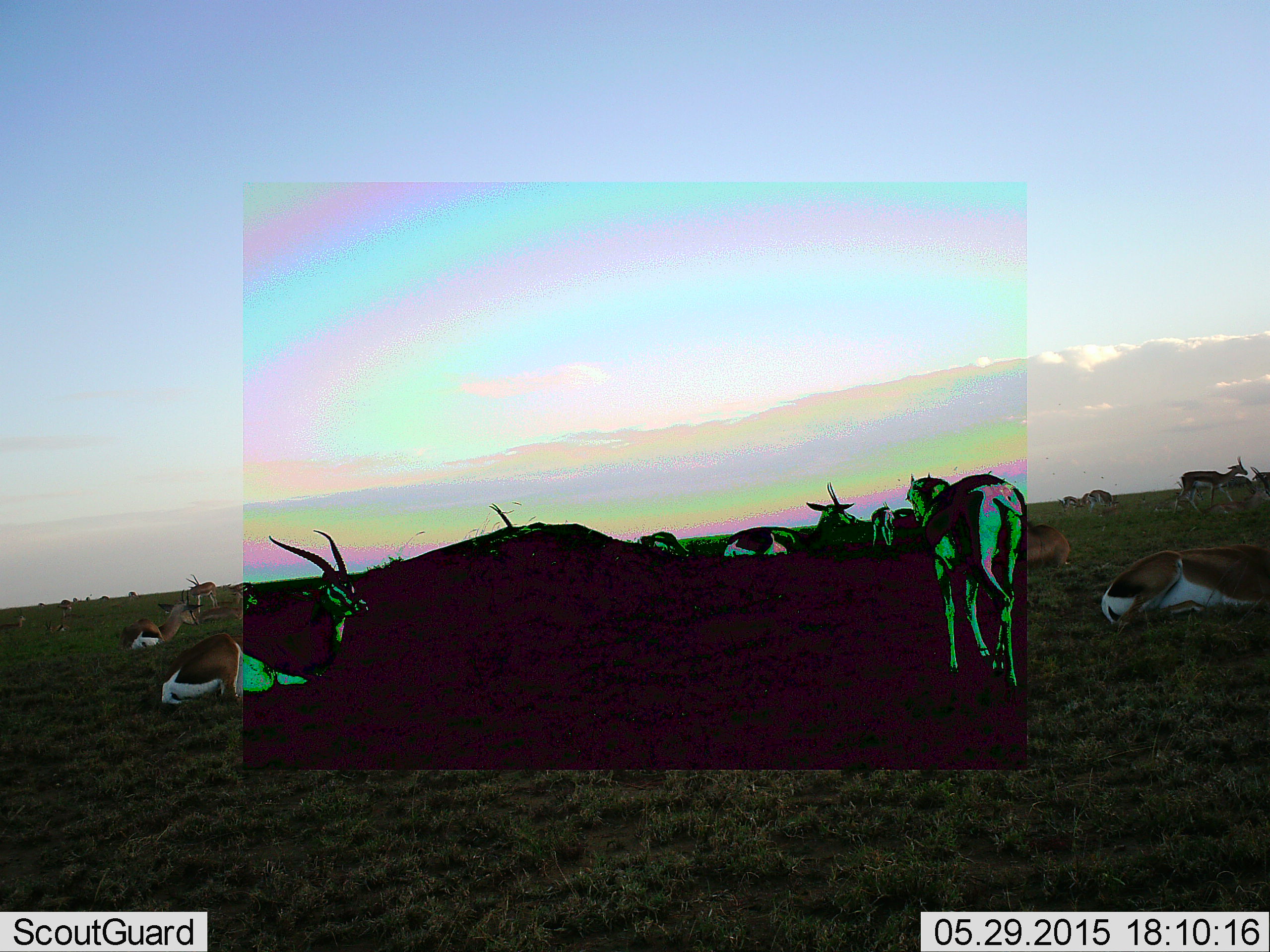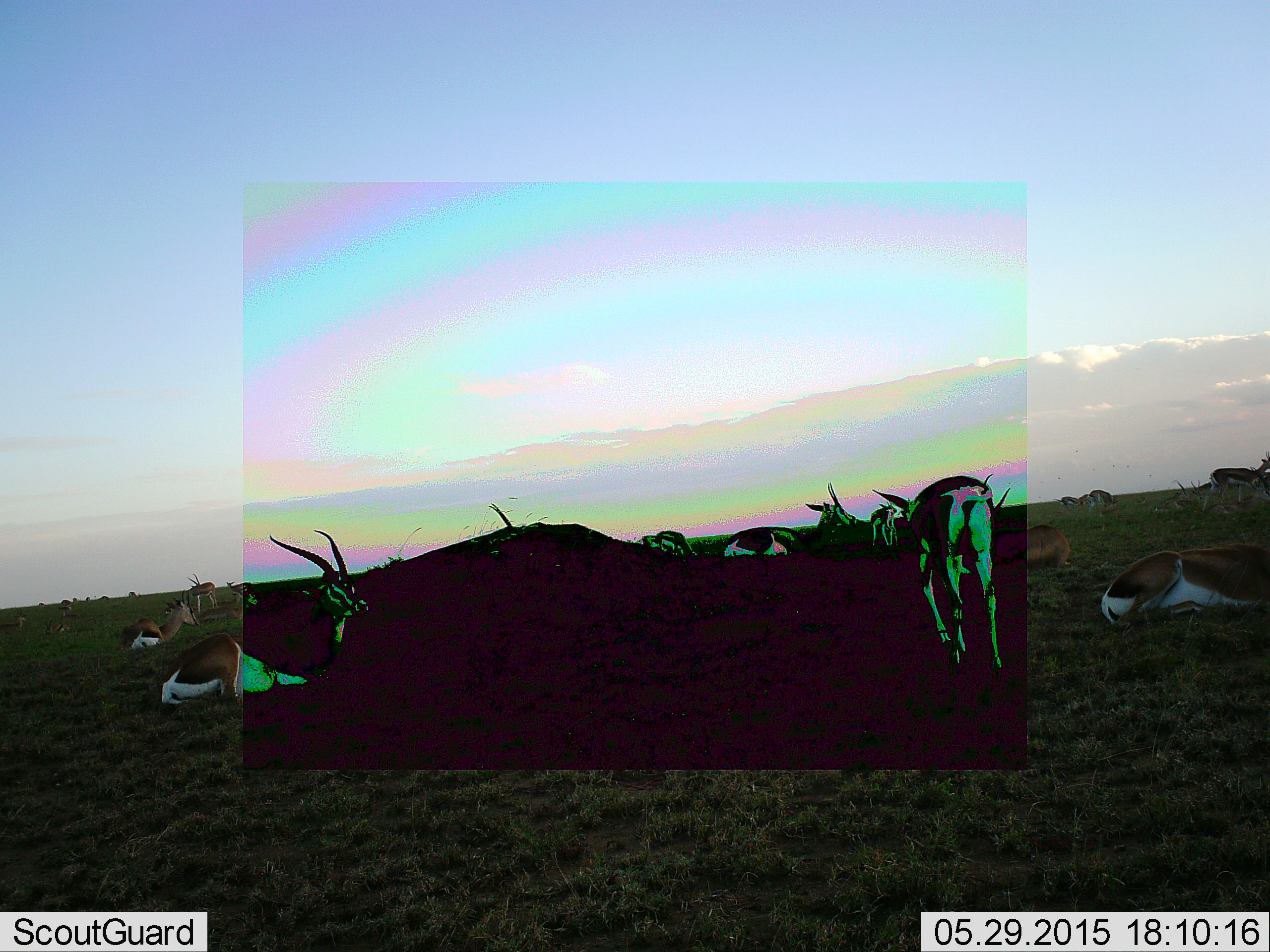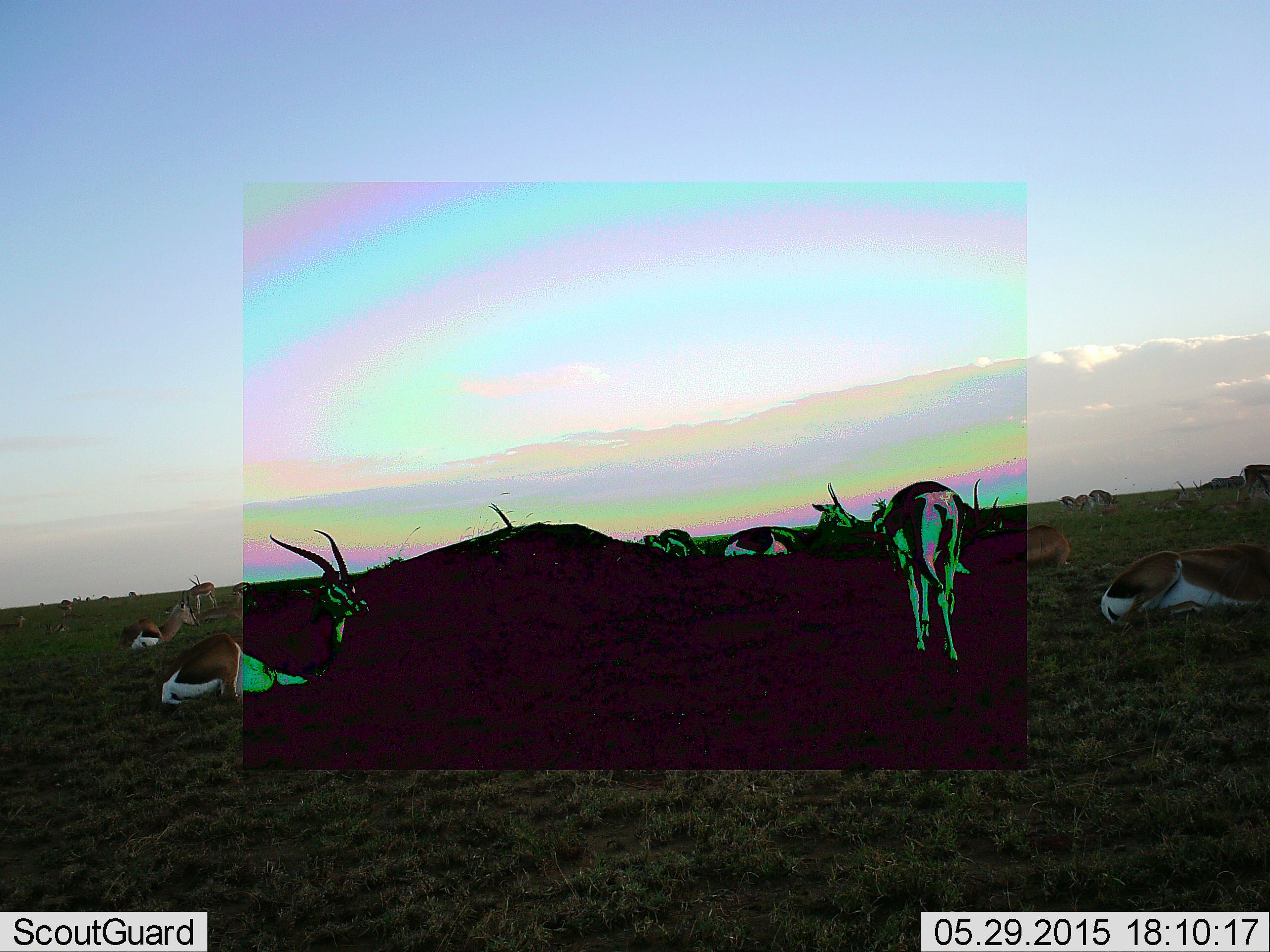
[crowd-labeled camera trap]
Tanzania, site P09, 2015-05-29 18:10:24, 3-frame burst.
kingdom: Animalia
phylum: Chordata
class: Mammalia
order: Artiodactyla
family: Bovidae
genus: Nanger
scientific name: Nanger granti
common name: grant's gazelle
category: gazellegrants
Gazellegrants (grant's gazelle) (Nanger granti), count 11-50. Behavior (volunteer vote fractions): standing 55%, resting 91%, moving 82%, interacting 0%. Young present (vote fraction): 9%. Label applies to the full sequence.